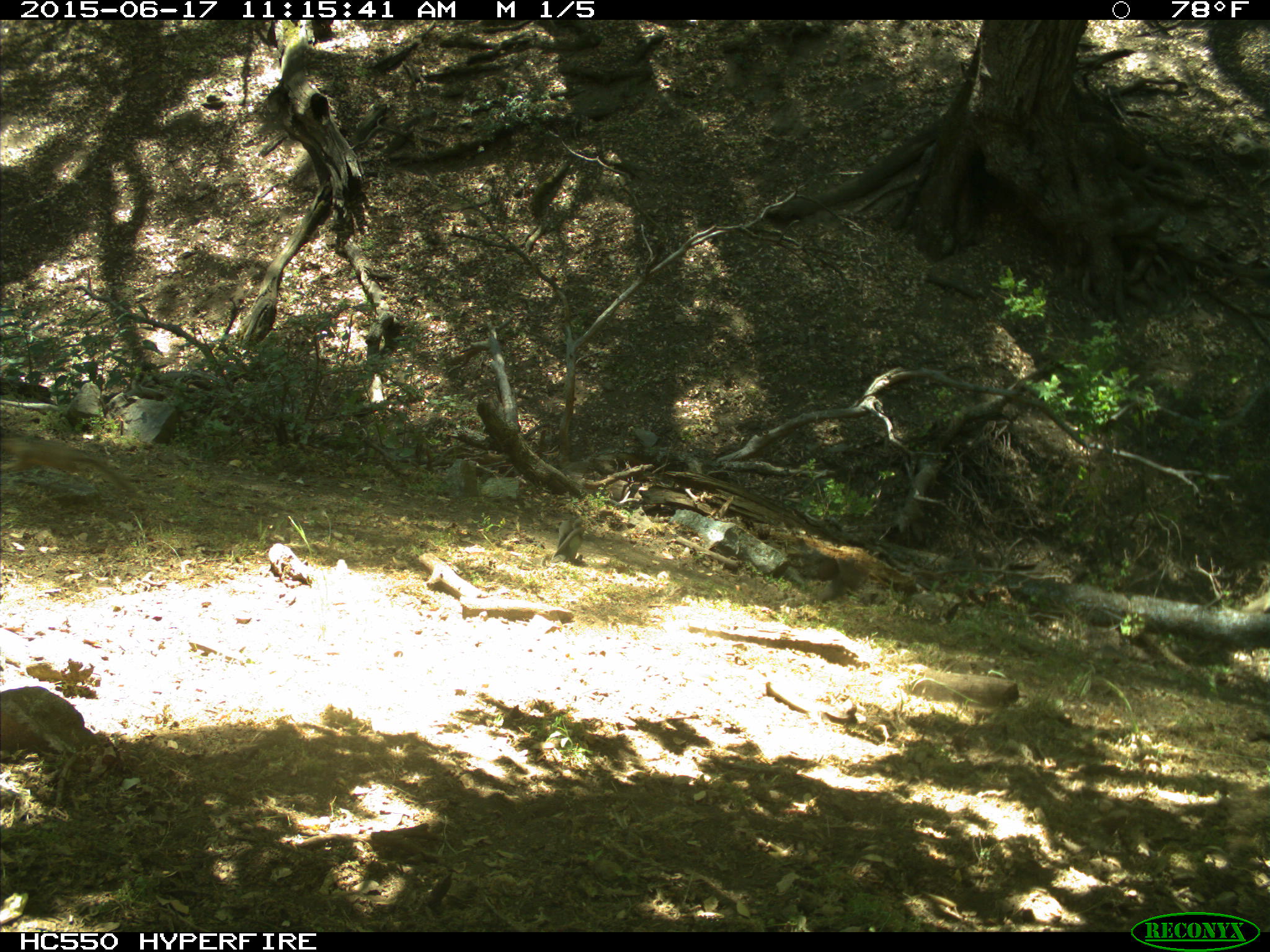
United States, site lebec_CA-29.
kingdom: Animalia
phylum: Chordata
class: Aves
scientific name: Aves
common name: birds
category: unidentified bird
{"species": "unidentified bird (birds) (Aves)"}